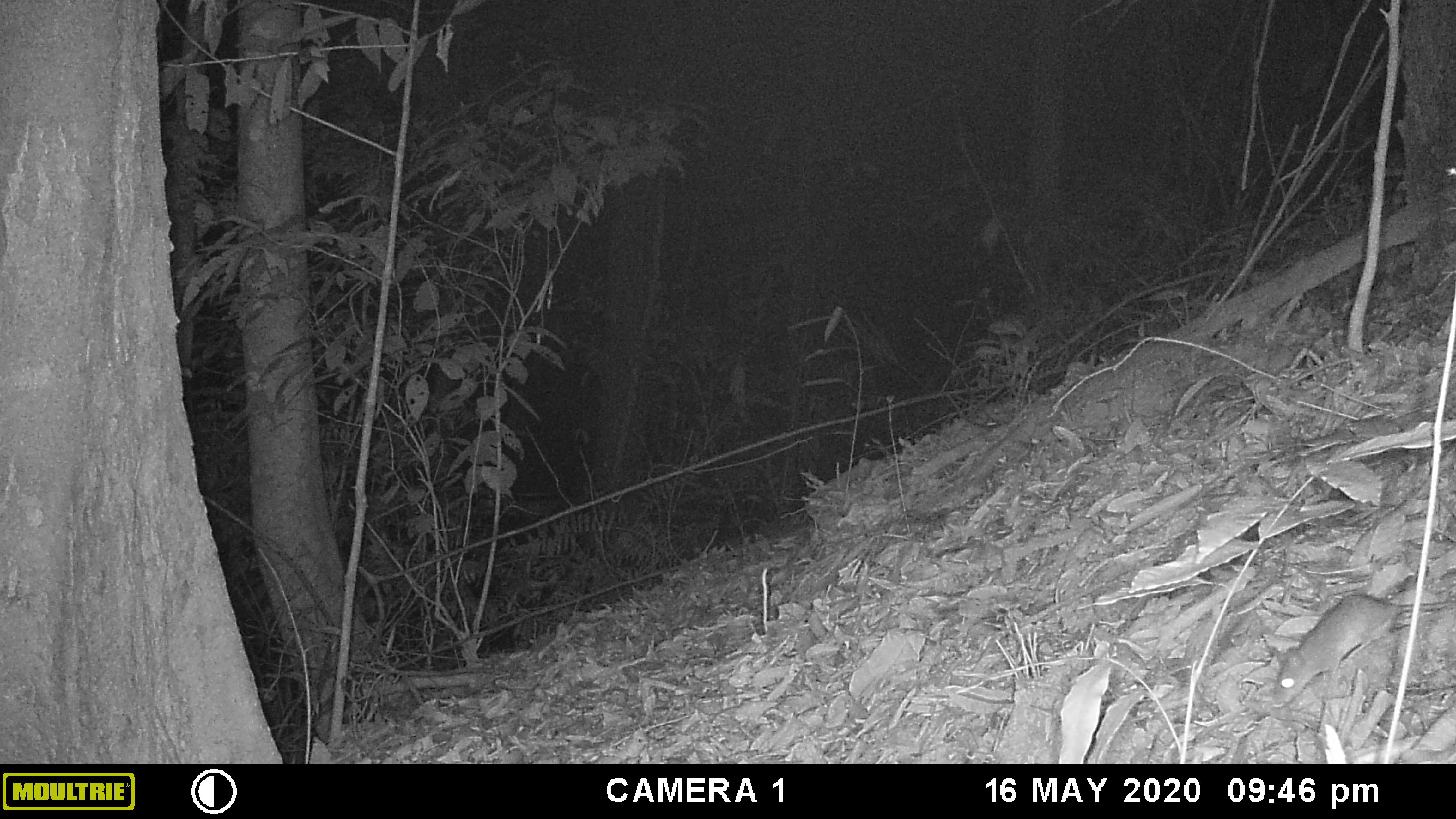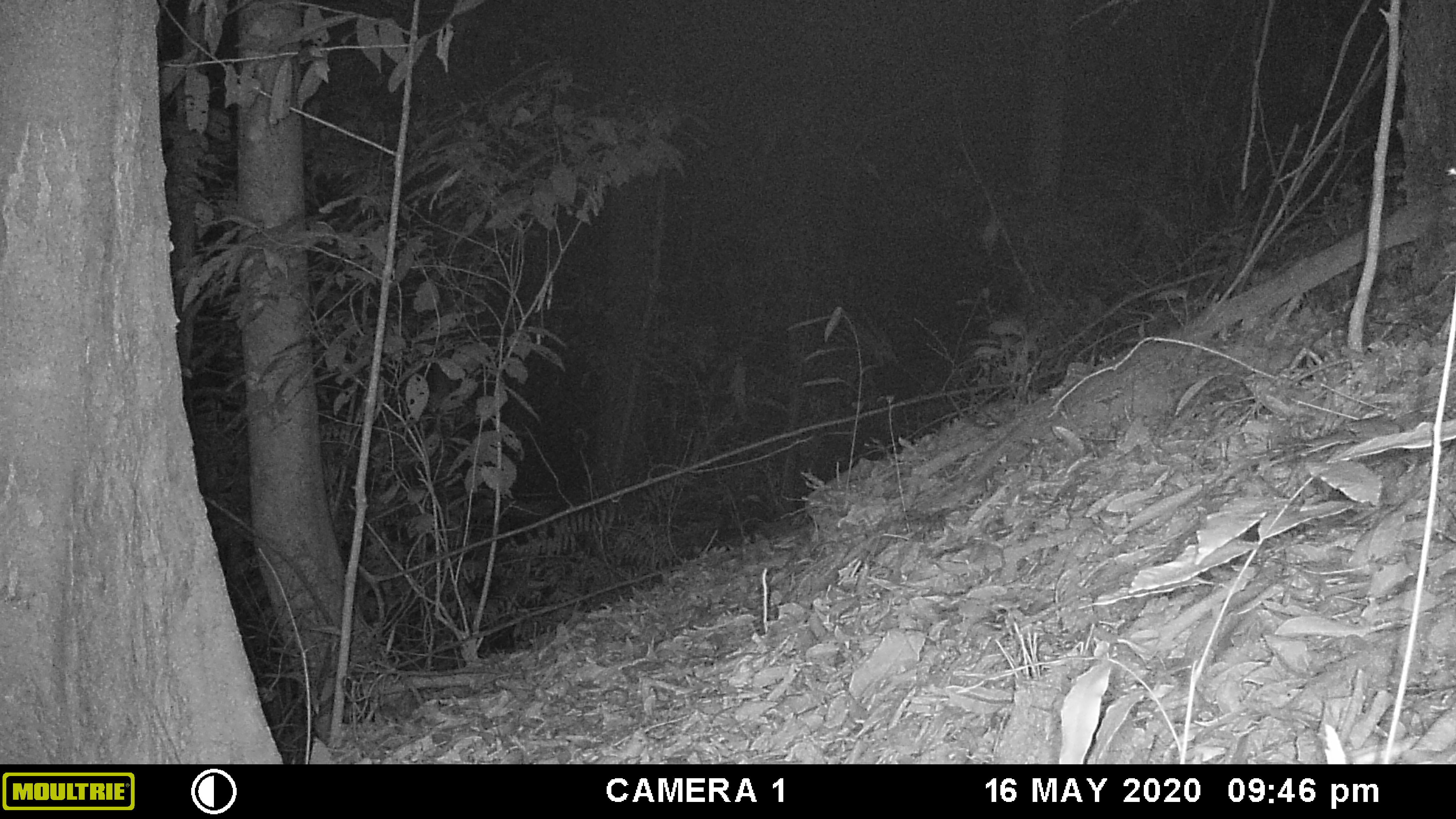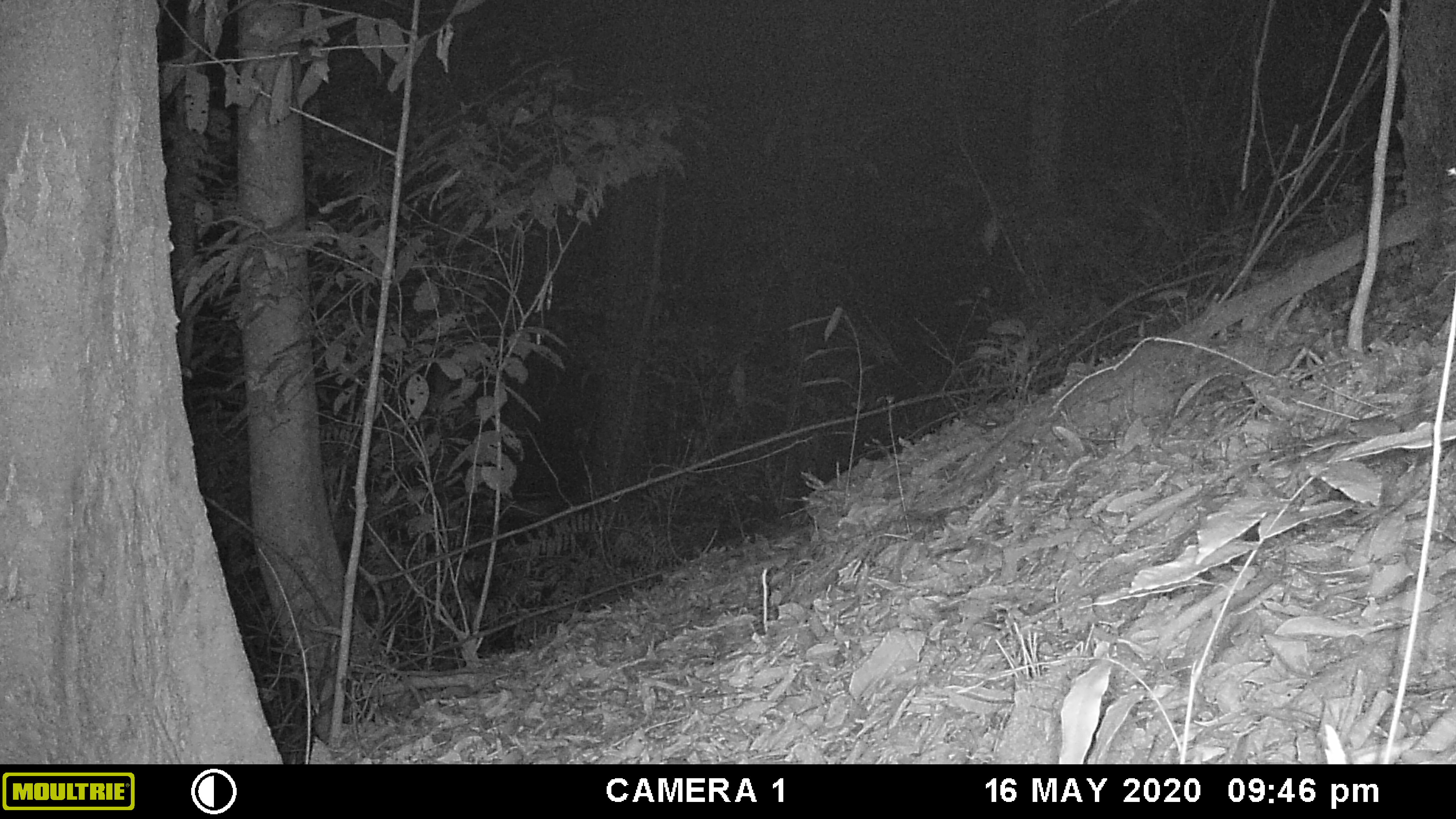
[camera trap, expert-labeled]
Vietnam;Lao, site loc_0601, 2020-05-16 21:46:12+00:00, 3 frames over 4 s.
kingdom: Animalia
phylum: Chordata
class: Mammalia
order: Rodentia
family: Muridae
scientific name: Muridae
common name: old-world mice and rats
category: unidentified murid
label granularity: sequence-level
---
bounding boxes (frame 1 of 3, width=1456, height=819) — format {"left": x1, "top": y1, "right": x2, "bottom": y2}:
unidentified murid: {"left": 1269, "top": 590, "right": 1456, "bottom": 704}